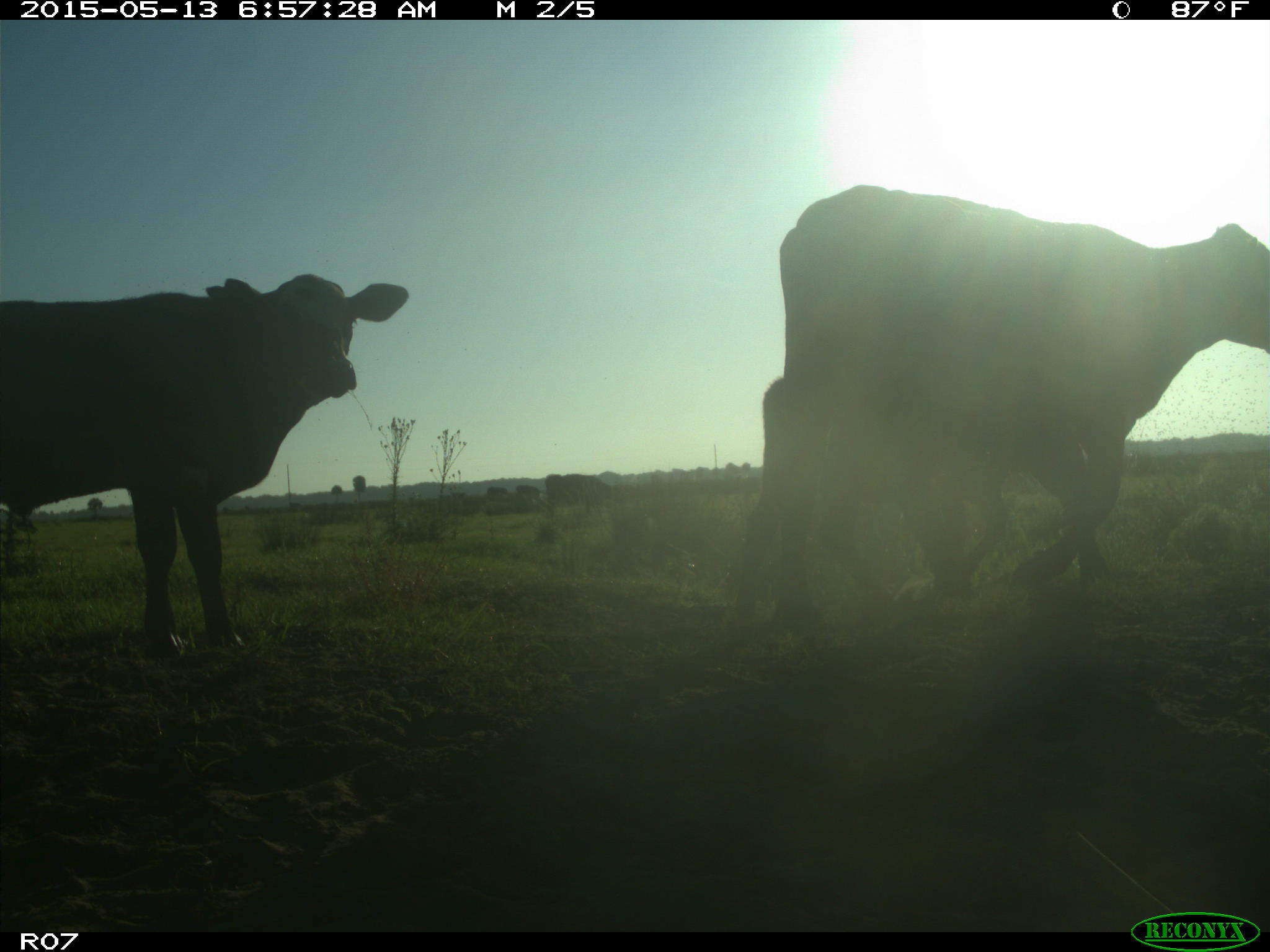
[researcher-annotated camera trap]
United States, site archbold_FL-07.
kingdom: Animalia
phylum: Chordata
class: Mammalia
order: Artiodactyla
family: Bovidae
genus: Bos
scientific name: Bos taurus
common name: domestic cow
Bos taurus (domestic cow).